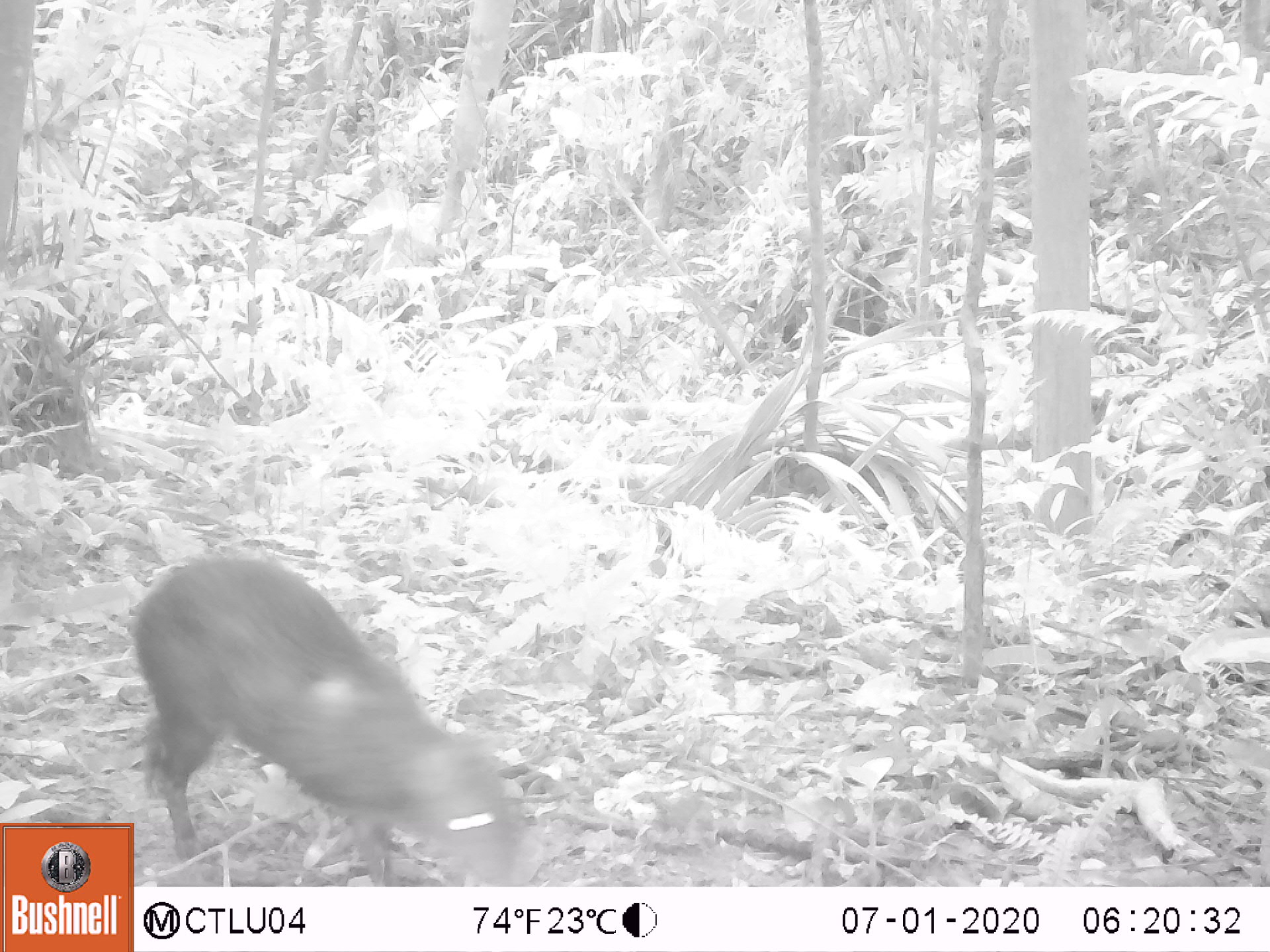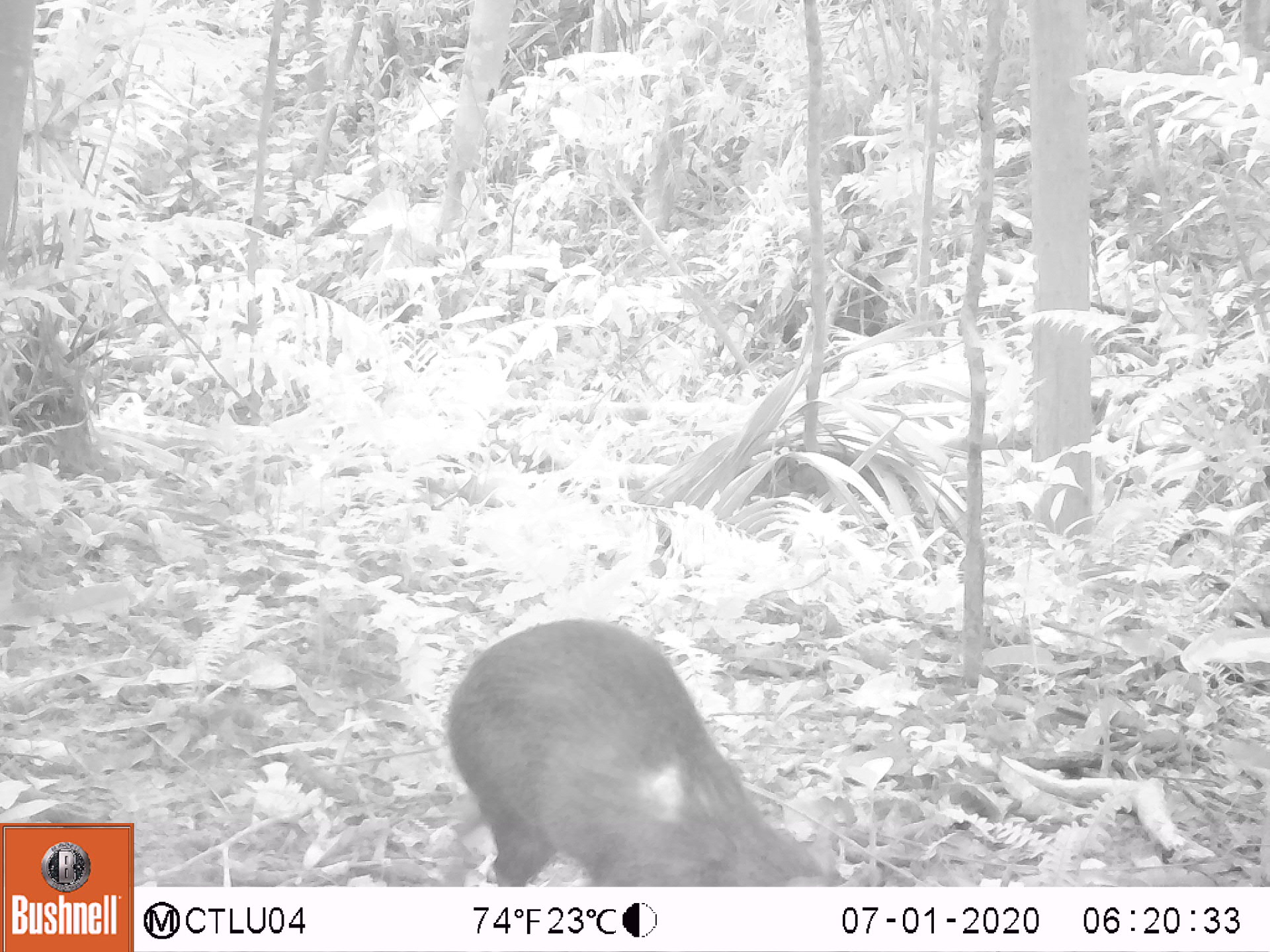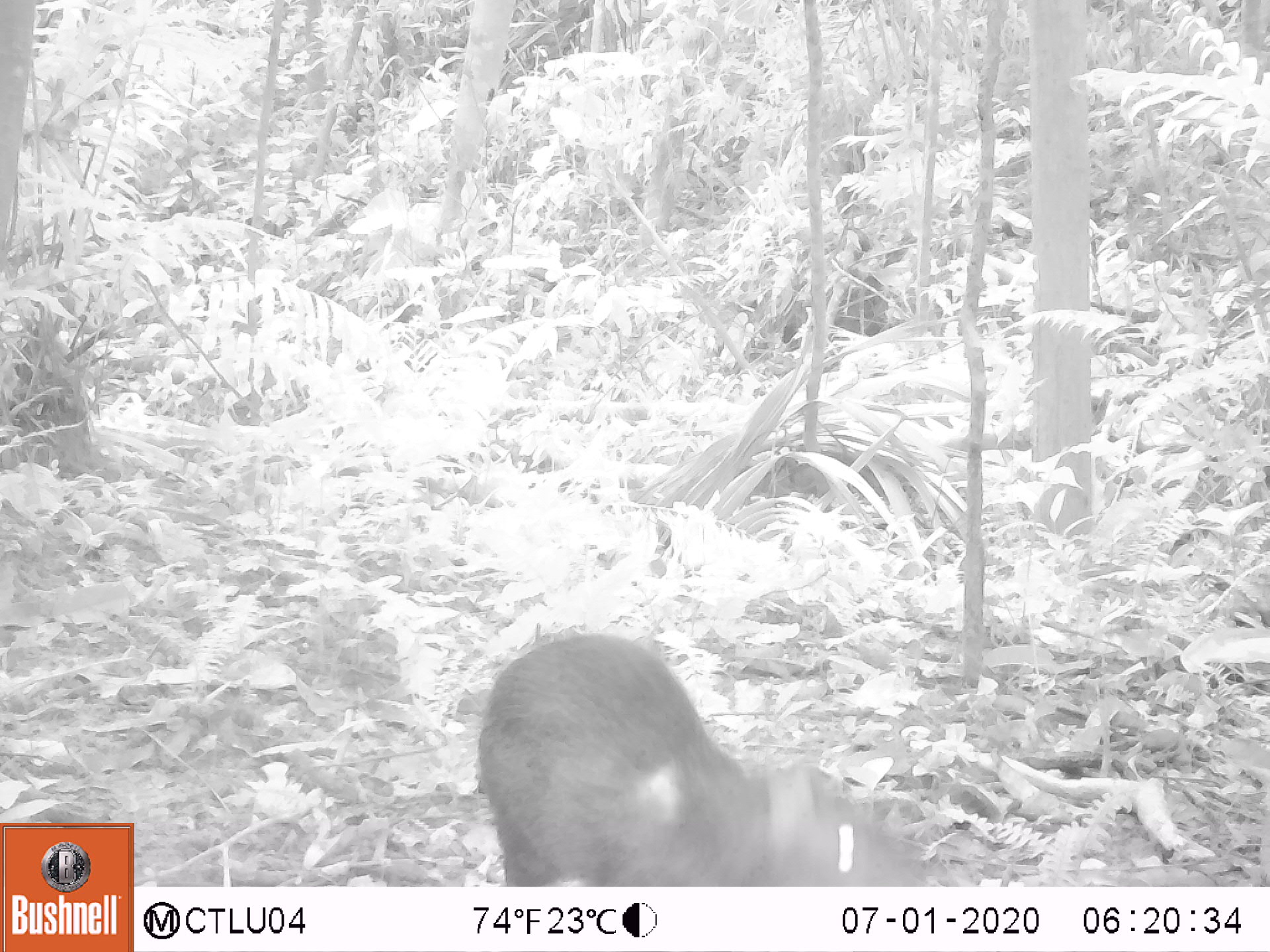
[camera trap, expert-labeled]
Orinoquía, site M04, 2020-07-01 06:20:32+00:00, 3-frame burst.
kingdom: Animalia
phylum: Chordata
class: Mammalia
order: Rodentia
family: Dasyproctidae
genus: Dasyprocta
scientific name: Dasyprocta fuliginosa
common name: black agouti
Black agouti (Dasyprocta fuliginosa).